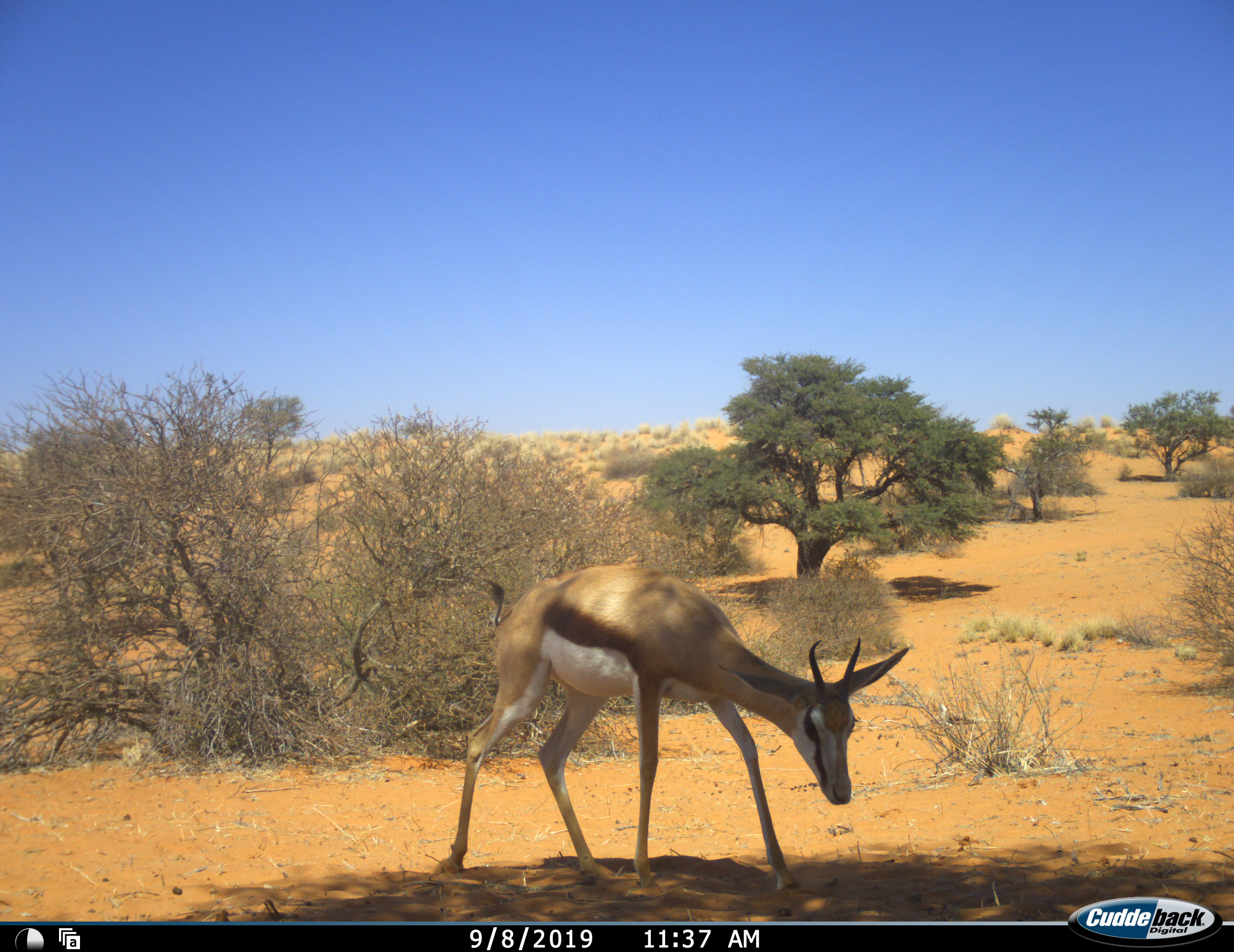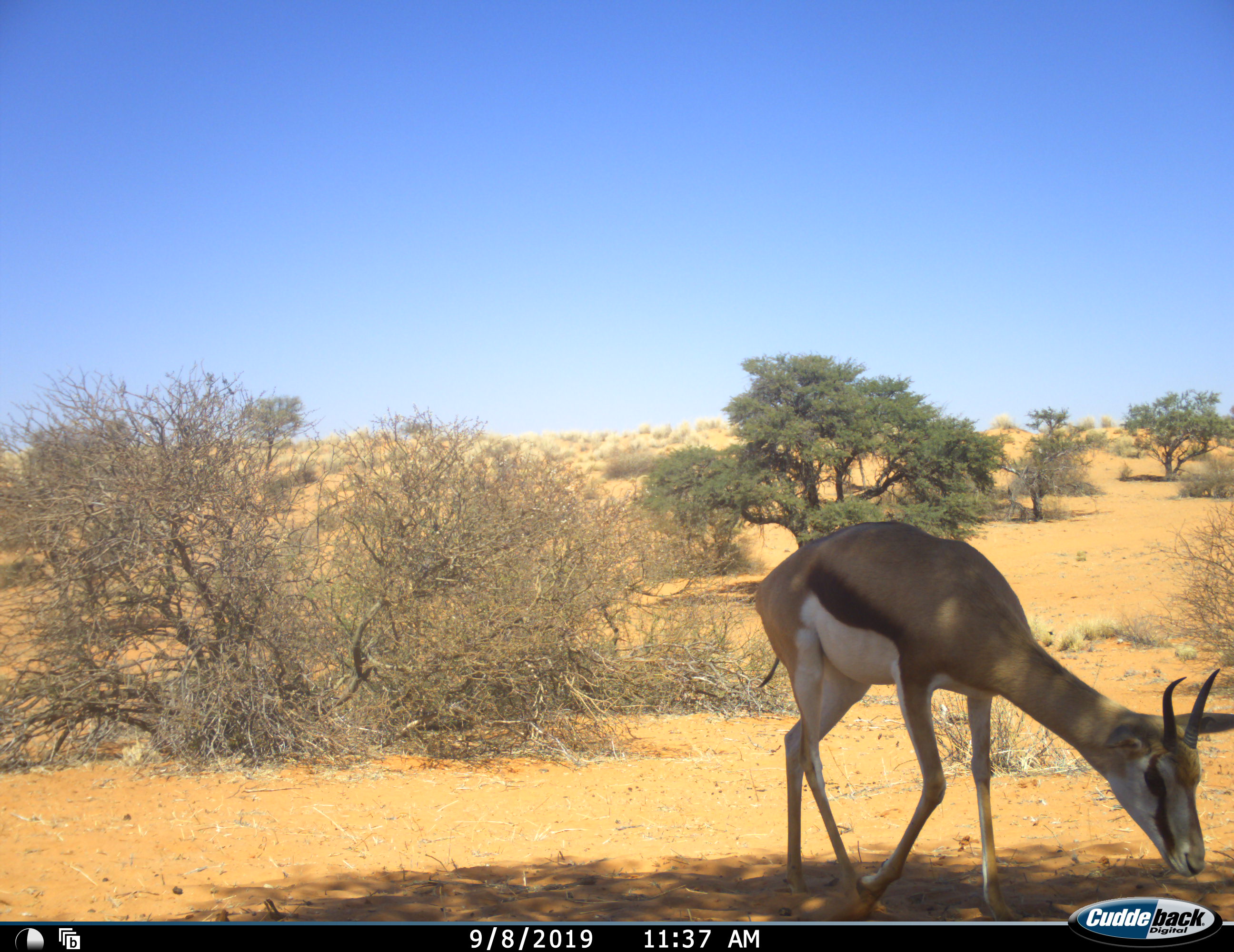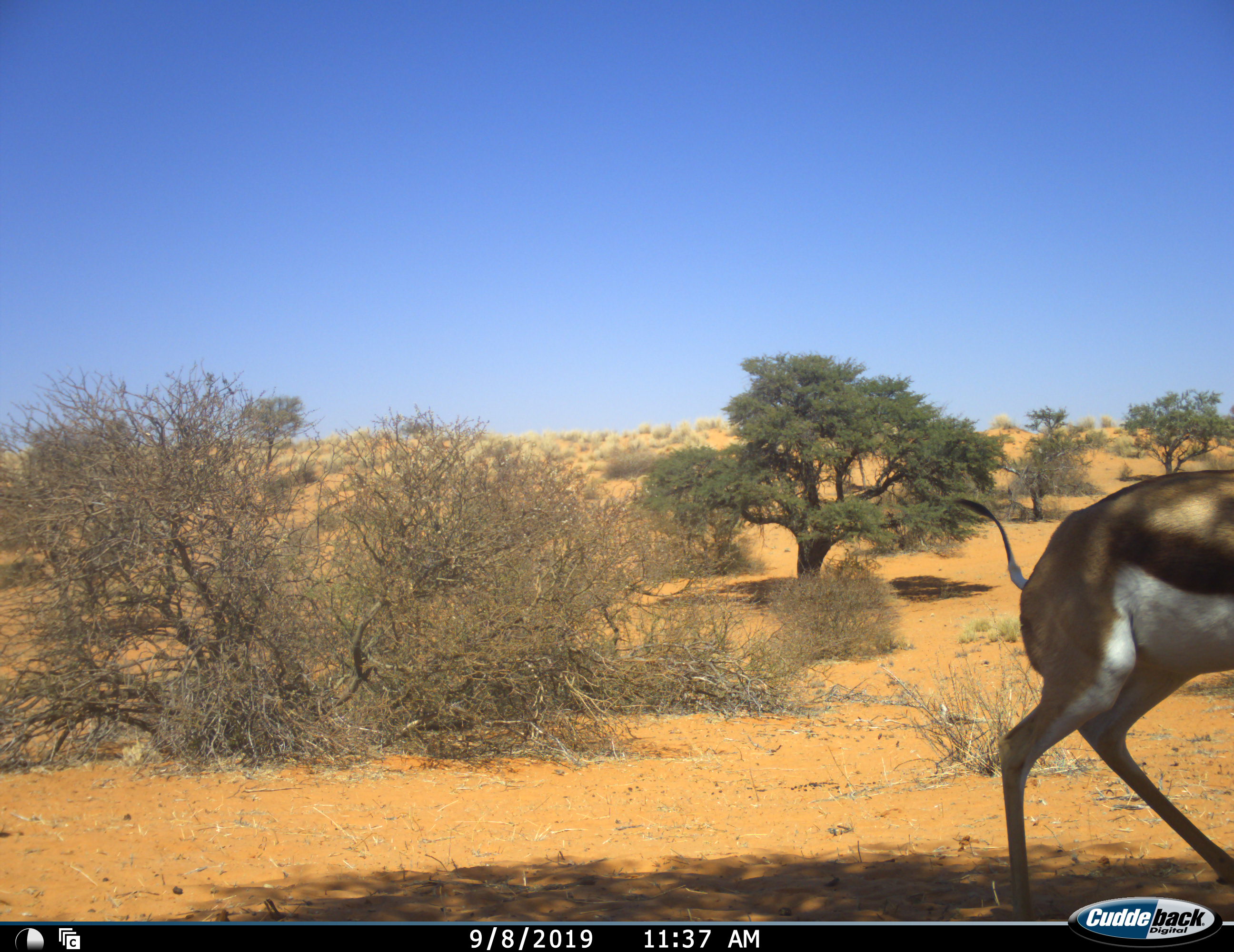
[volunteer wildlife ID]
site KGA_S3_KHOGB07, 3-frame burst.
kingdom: Animalia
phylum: Chordata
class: Mammalia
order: Artiodactyla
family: Bovidae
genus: Antidorcas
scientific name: Antidorcas marsupialis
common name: springbok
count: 1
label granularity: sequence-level